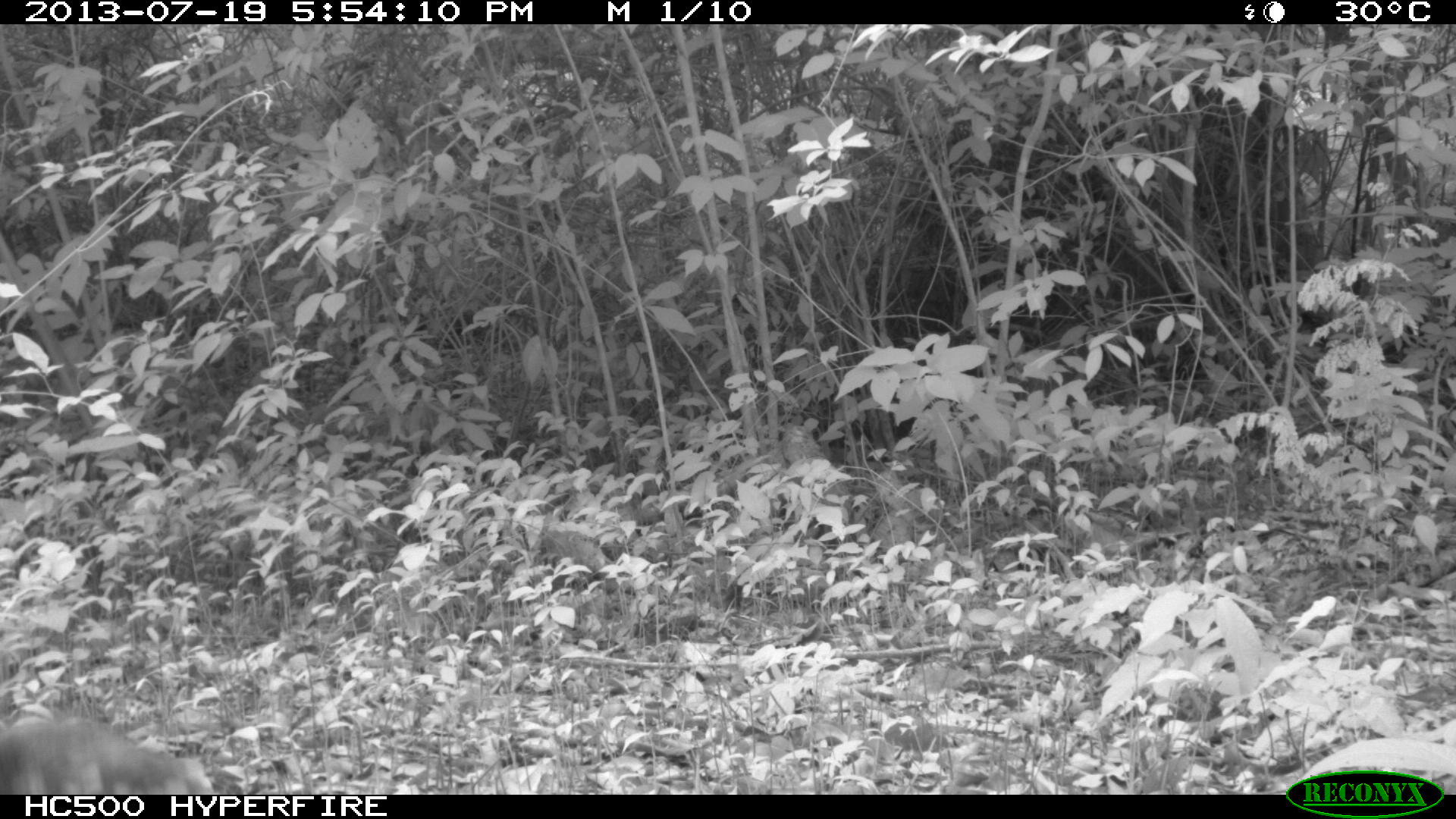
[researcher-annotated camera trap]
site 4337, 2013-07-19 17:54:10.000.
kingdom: Animalia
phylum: Chordata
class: Aves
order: Galliformes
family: Phasianidae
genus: Meleagris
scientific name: Meleagris ocellata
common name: ocellated turkey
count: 1